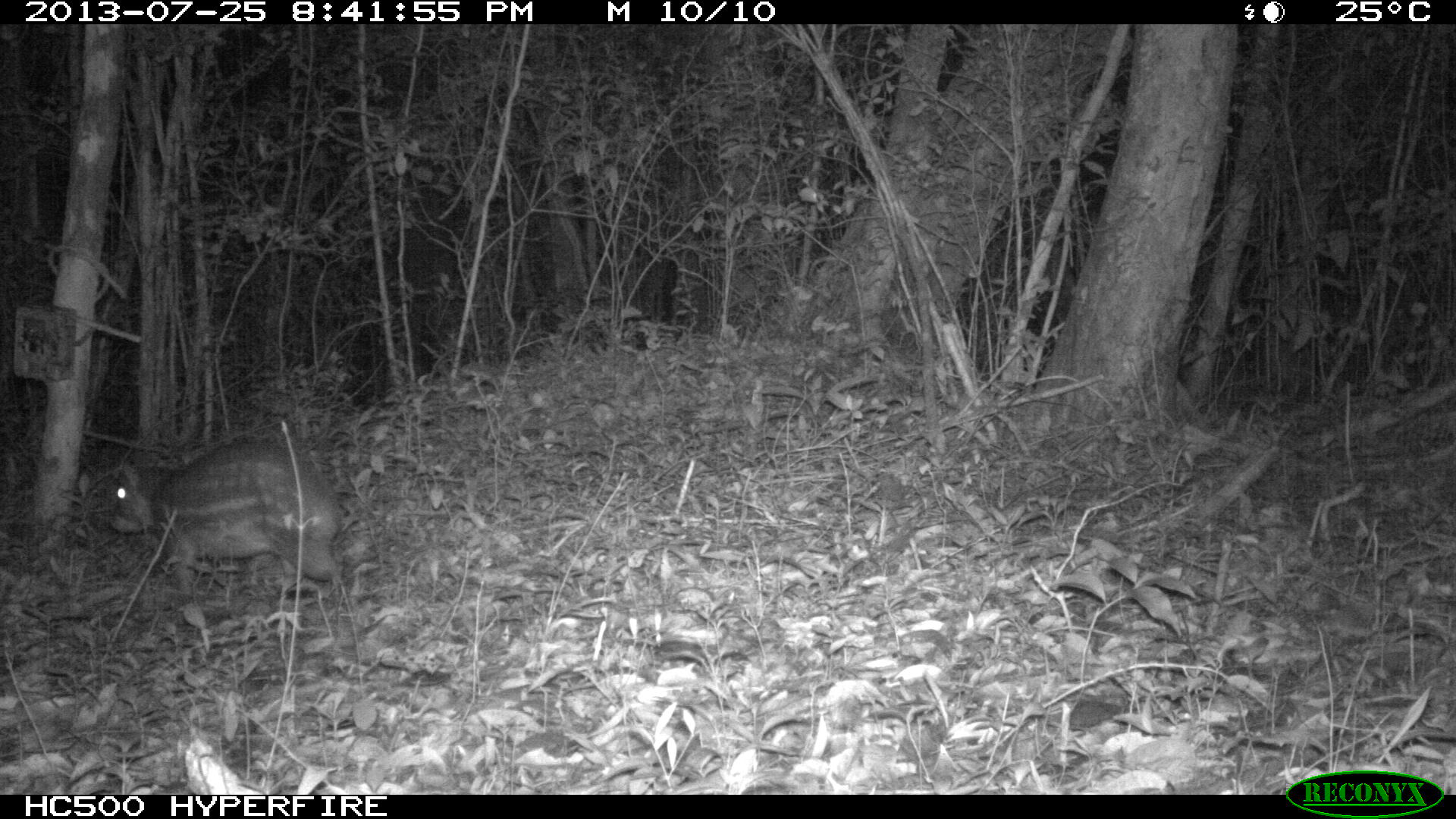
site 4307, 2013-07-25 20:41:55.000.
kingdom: Animalia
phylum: Chordata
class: Mammalia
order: Rodentia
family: Cuniculidae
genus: Cuniculus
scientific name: Cuniculus paca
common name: lowland paca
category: agouti paca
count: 1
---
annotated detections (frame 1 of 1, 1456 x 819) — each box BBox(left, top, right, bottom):
agouti paca: BBox(107, 433, 344, 608)